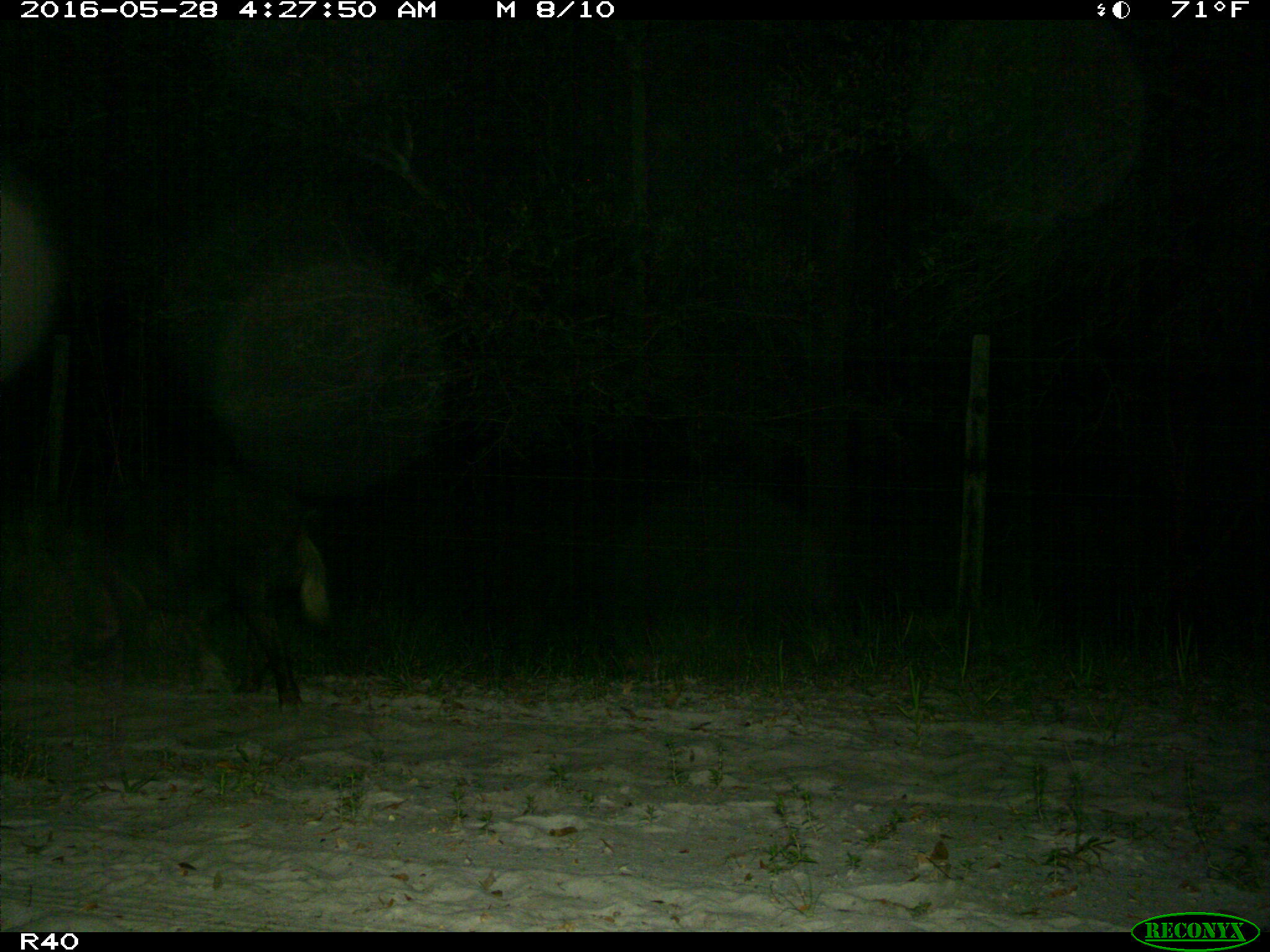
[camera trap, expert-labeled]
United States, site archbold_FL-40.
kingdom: Animalia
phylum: Chordata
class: Mammalia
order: Artiodactyla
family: Suidae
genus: Sus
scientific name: Sus scrofa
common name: wild boar